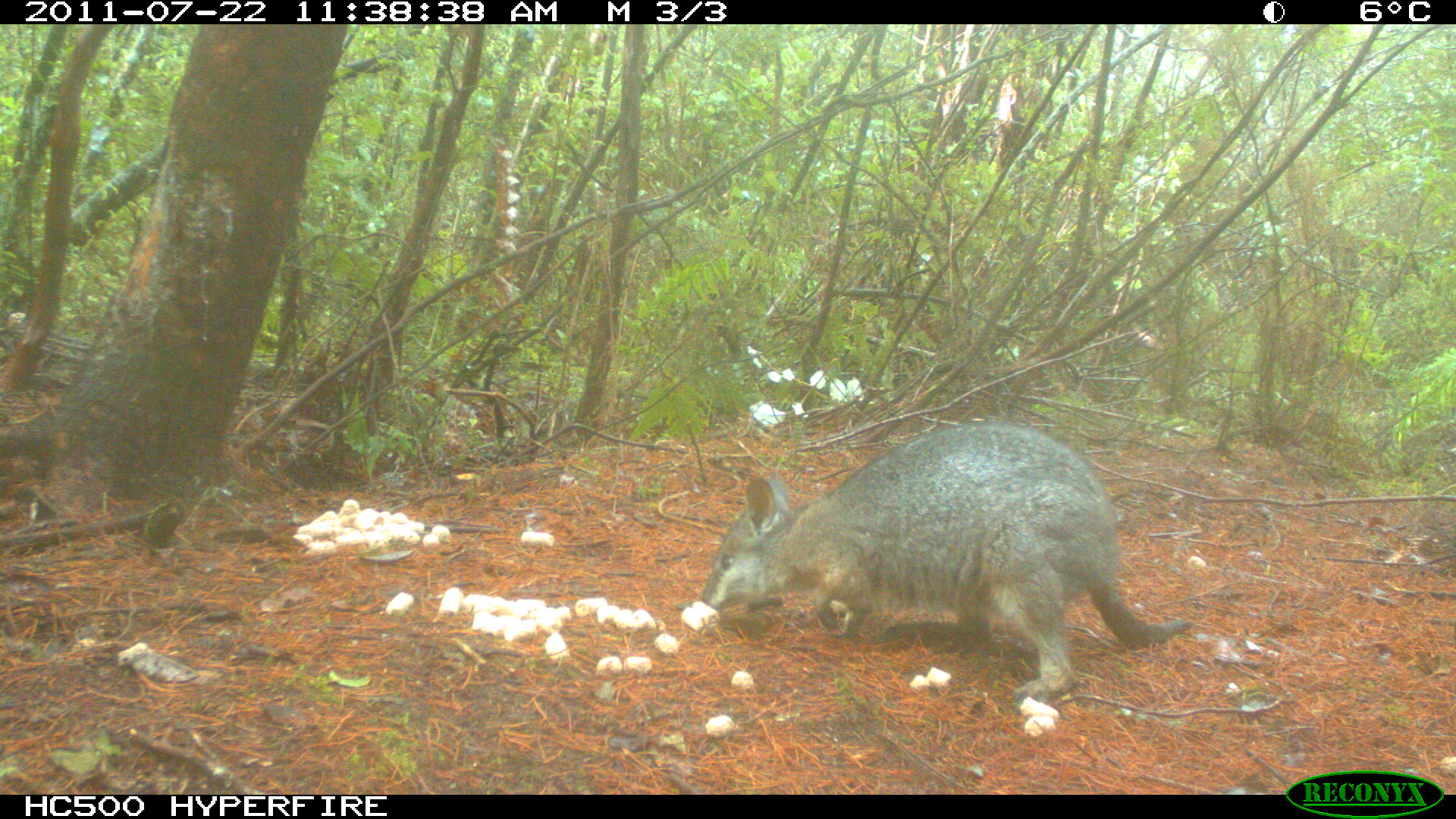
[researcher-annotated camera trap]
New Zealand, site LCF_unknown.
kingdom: Animalia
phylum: Chordata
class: Mammalia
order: Diprotodontia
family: Macropodidae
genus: Notamacropus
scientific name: Notamacropus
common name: wallaby